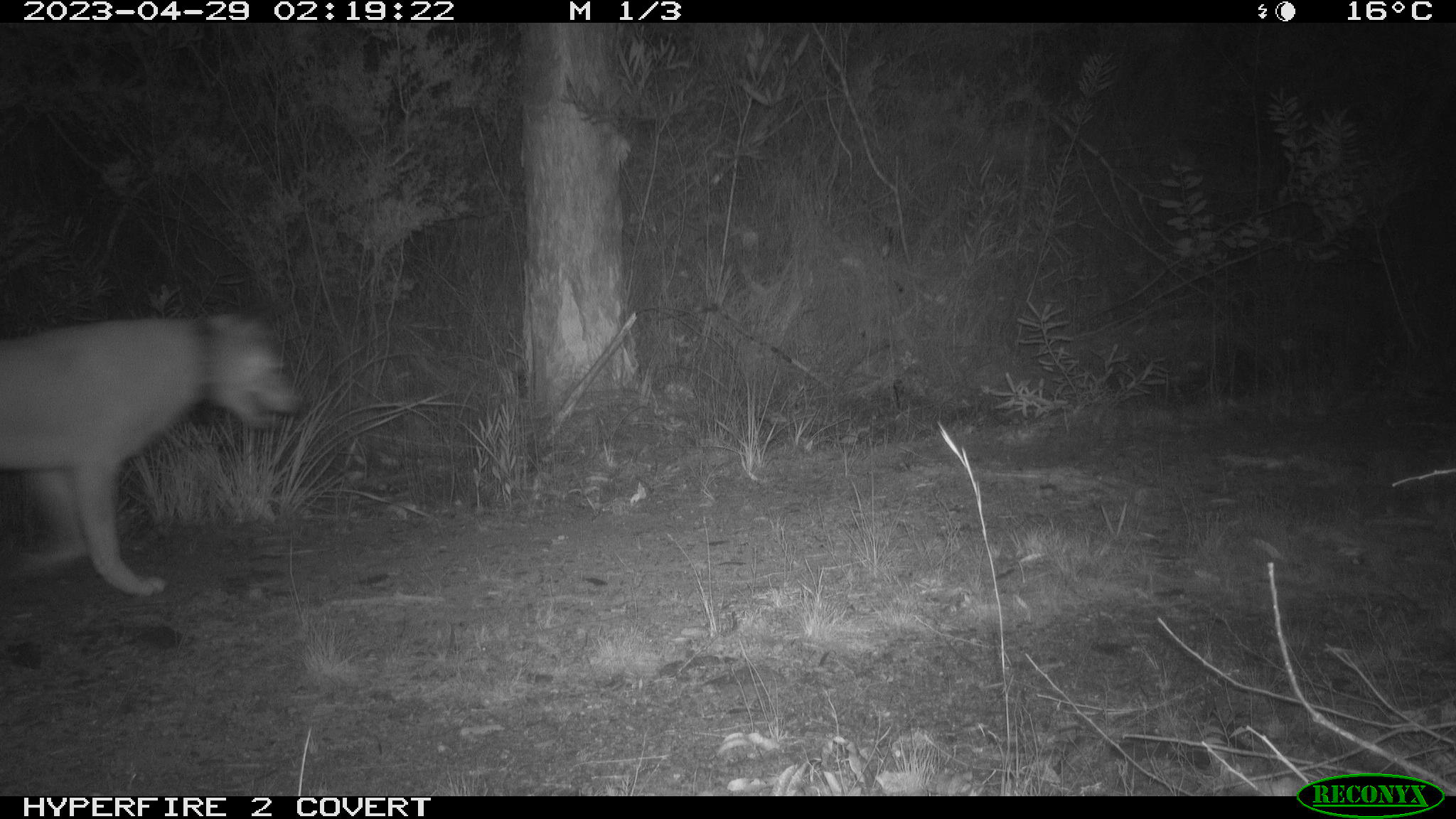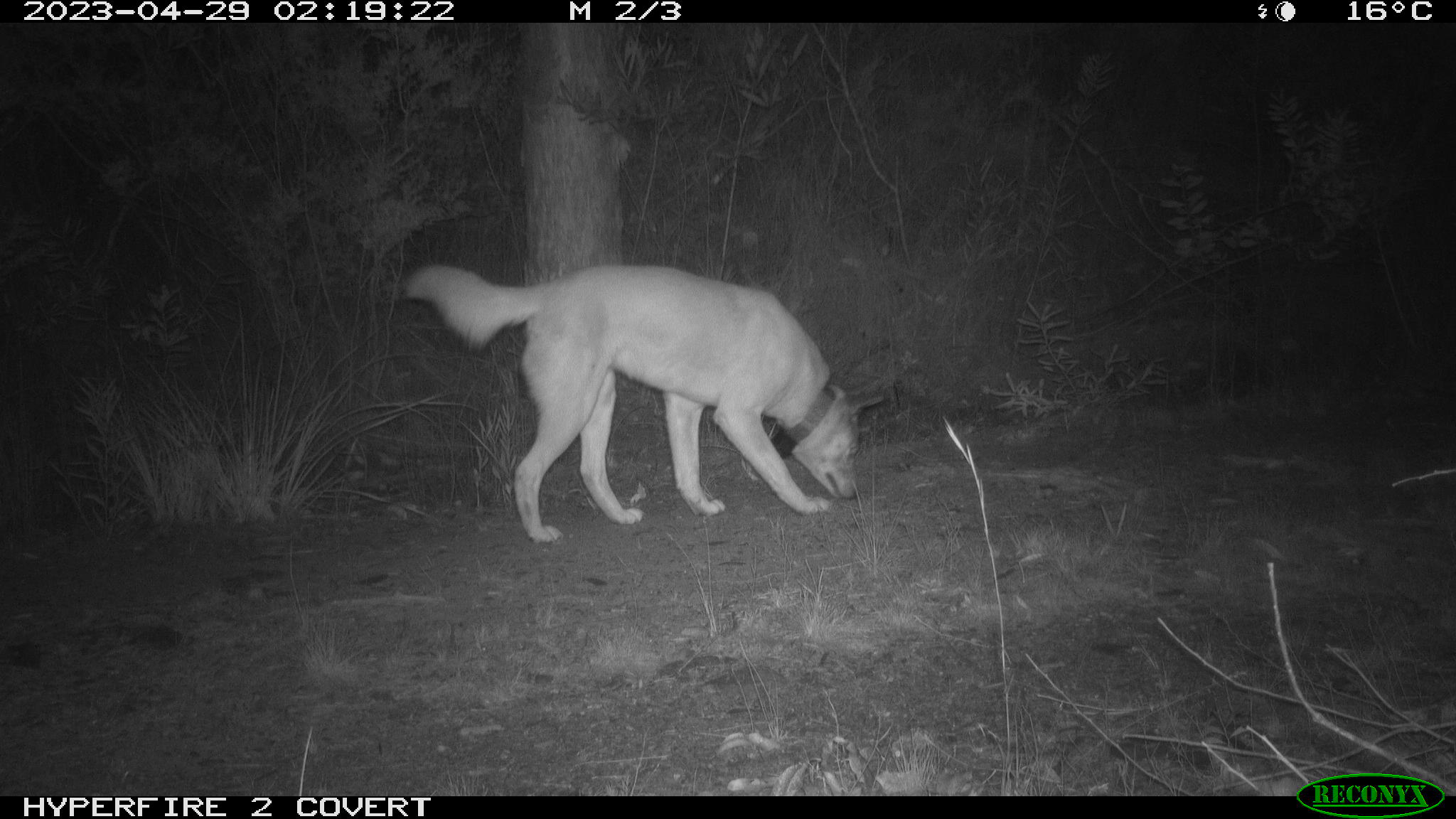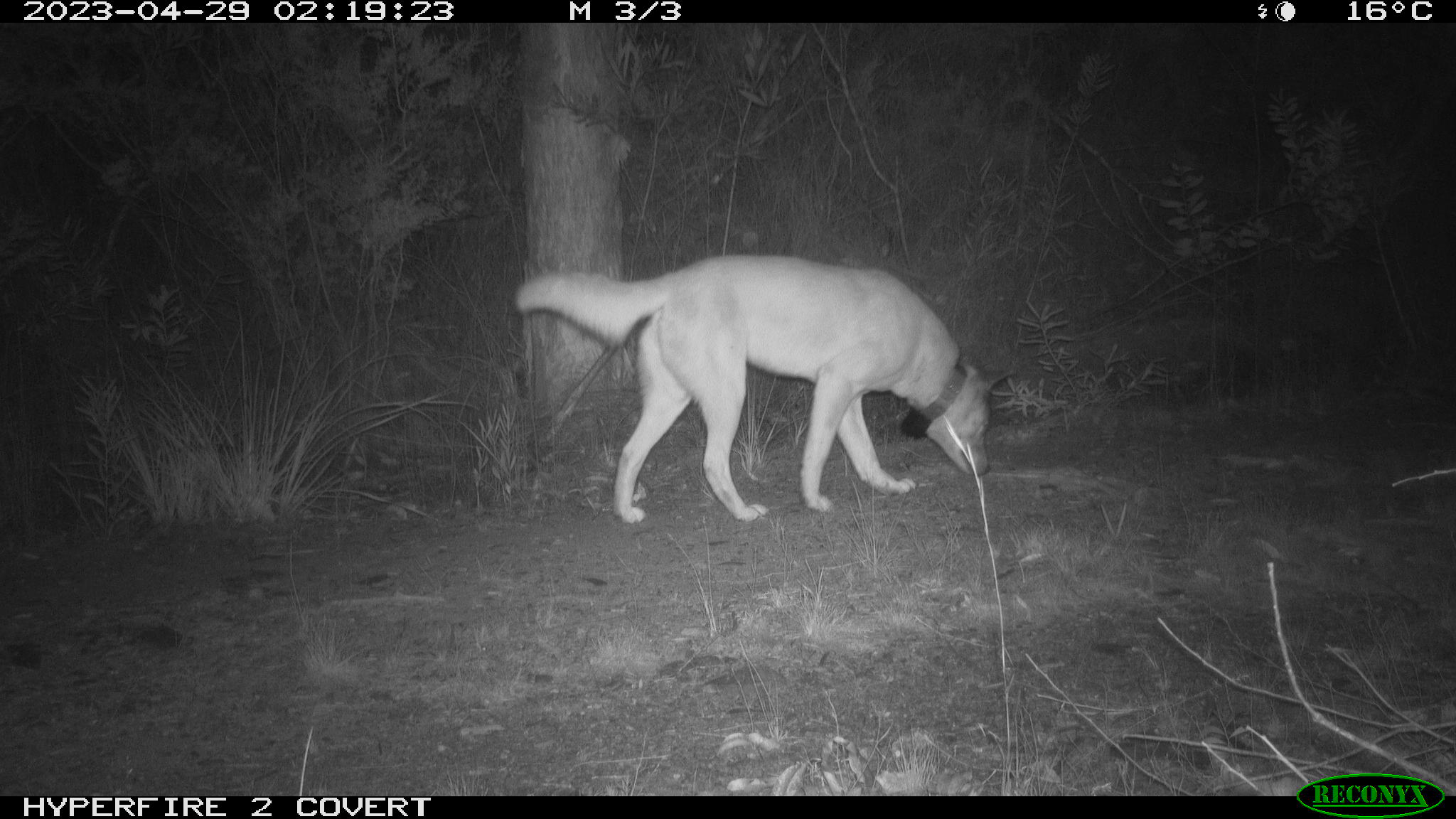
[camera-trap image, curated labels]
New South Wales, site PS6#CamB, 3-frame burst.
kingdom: Animalia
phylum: Chordata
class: Mammalia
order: Carnivora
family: Canidae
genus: Canis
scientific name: Canis familiaris dingo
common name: dingo